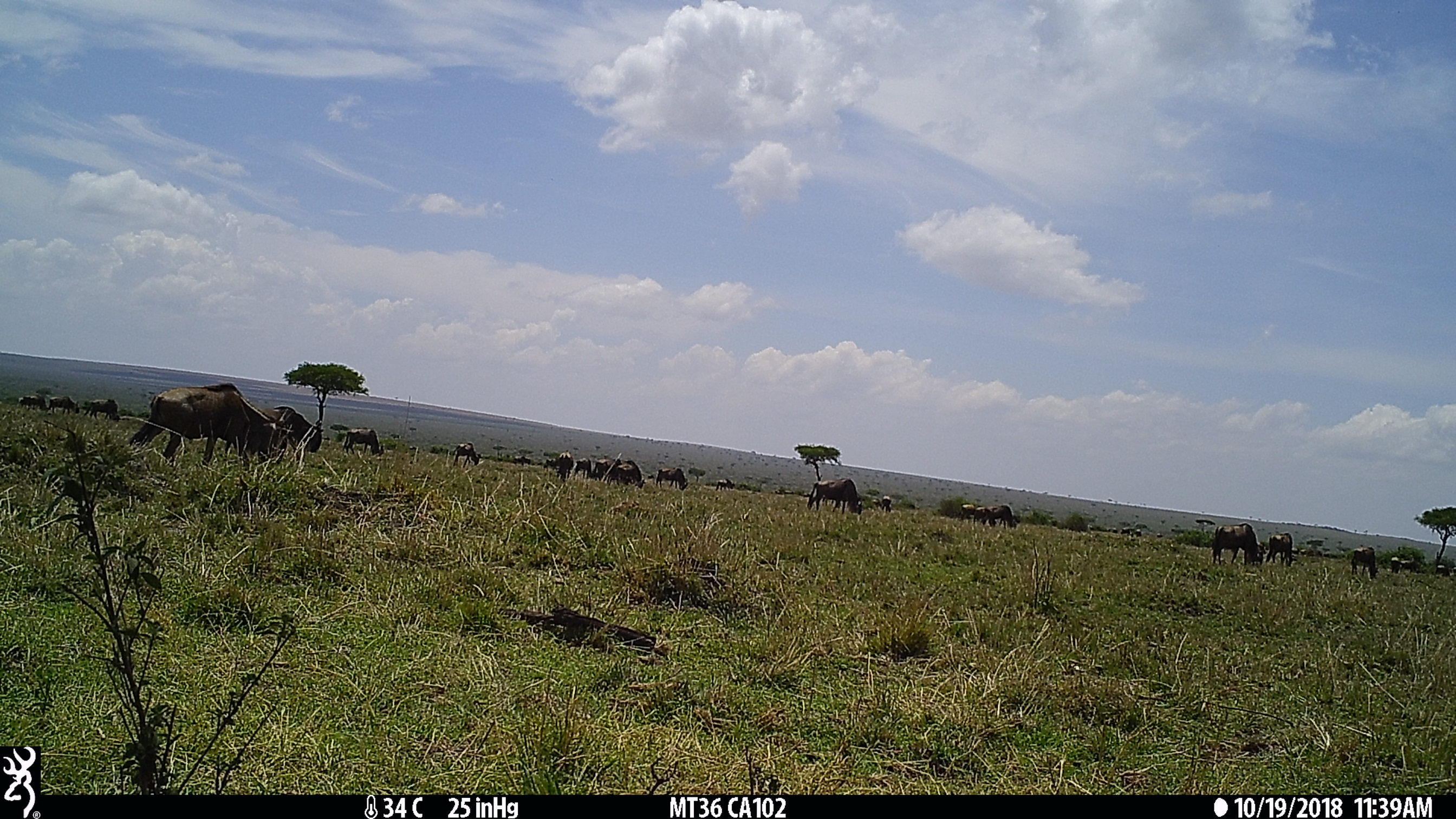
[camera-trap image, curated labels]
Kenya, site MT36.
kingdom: Animalia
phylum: Chordata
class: Mammalia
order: Artiodactyla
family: Bovidae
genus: Connochaetes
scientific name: Connochaetes taurinus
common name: blue wildebeest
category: wildebeest